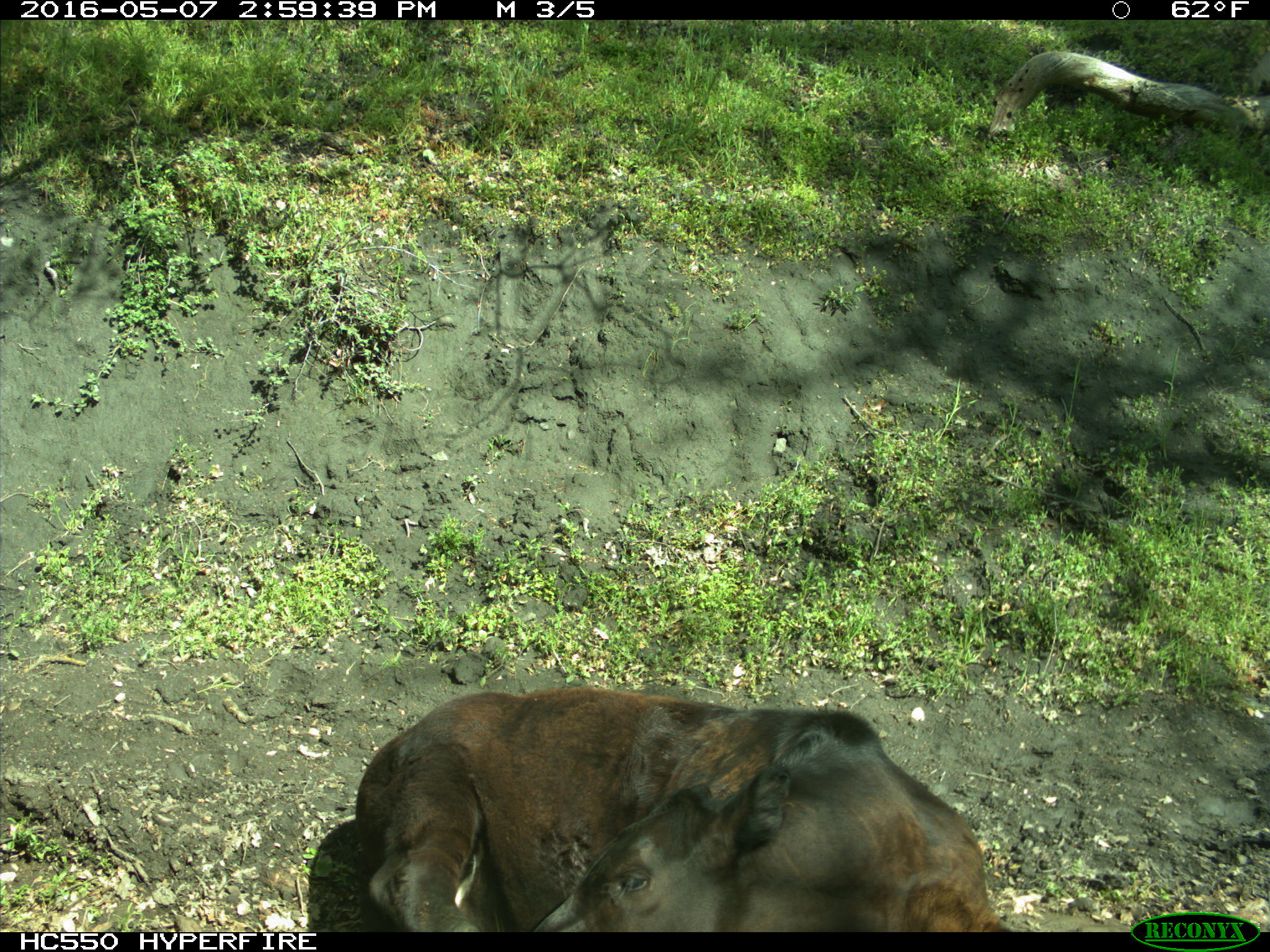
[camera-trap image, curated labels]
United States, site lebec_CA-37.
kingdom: Animalia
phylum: Chordata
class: Mammalia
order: Artiodactyla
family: Bovidae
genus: Bos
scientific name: Bos taurus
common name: domestic cow